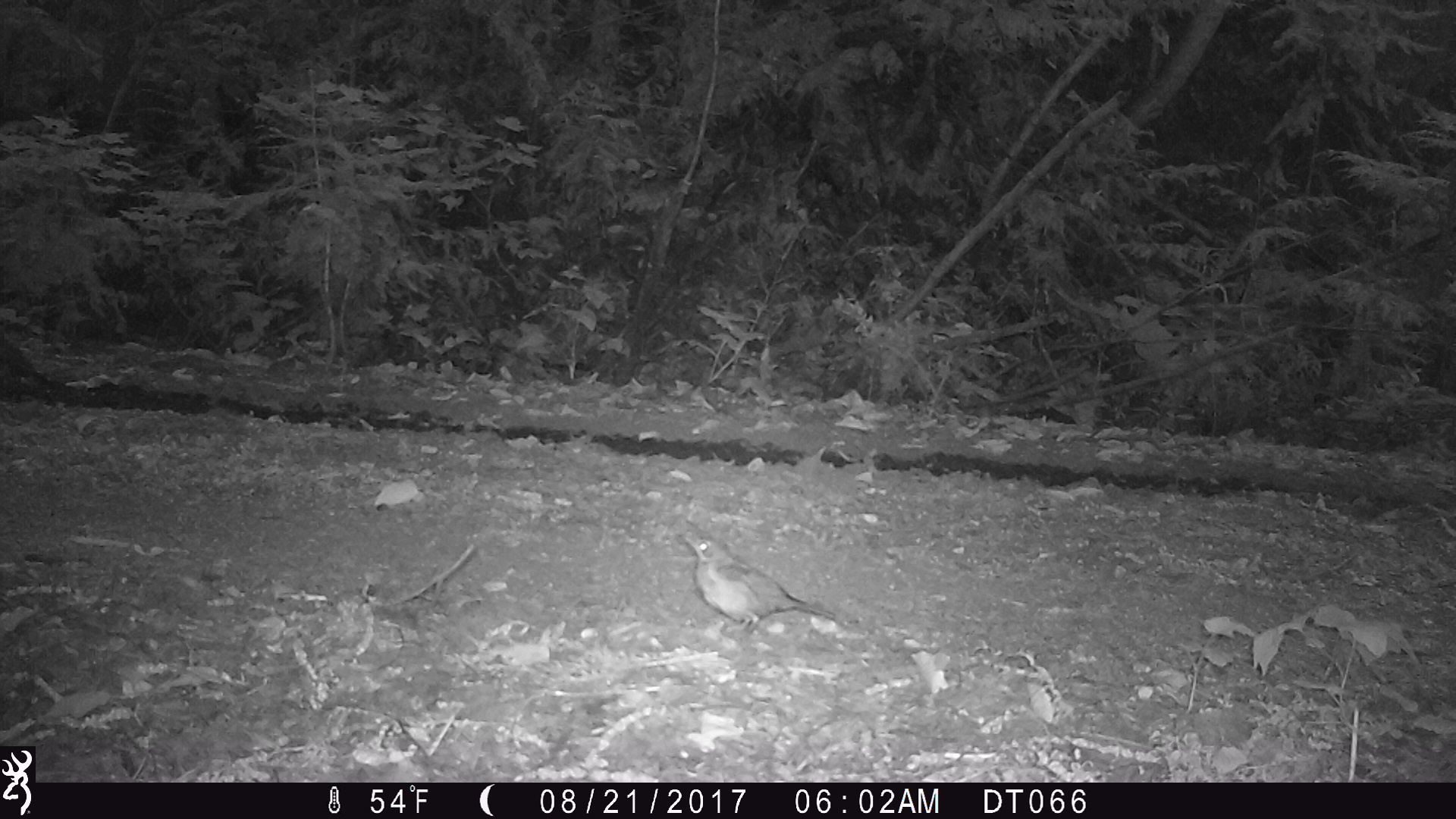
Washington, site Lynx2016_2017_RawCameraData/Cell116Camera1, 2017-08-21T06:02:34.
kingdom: Animalia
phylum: Chordata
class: Aves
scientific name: Aves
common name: birds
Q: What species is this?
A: Aves (birds).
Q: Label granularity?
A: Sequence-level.